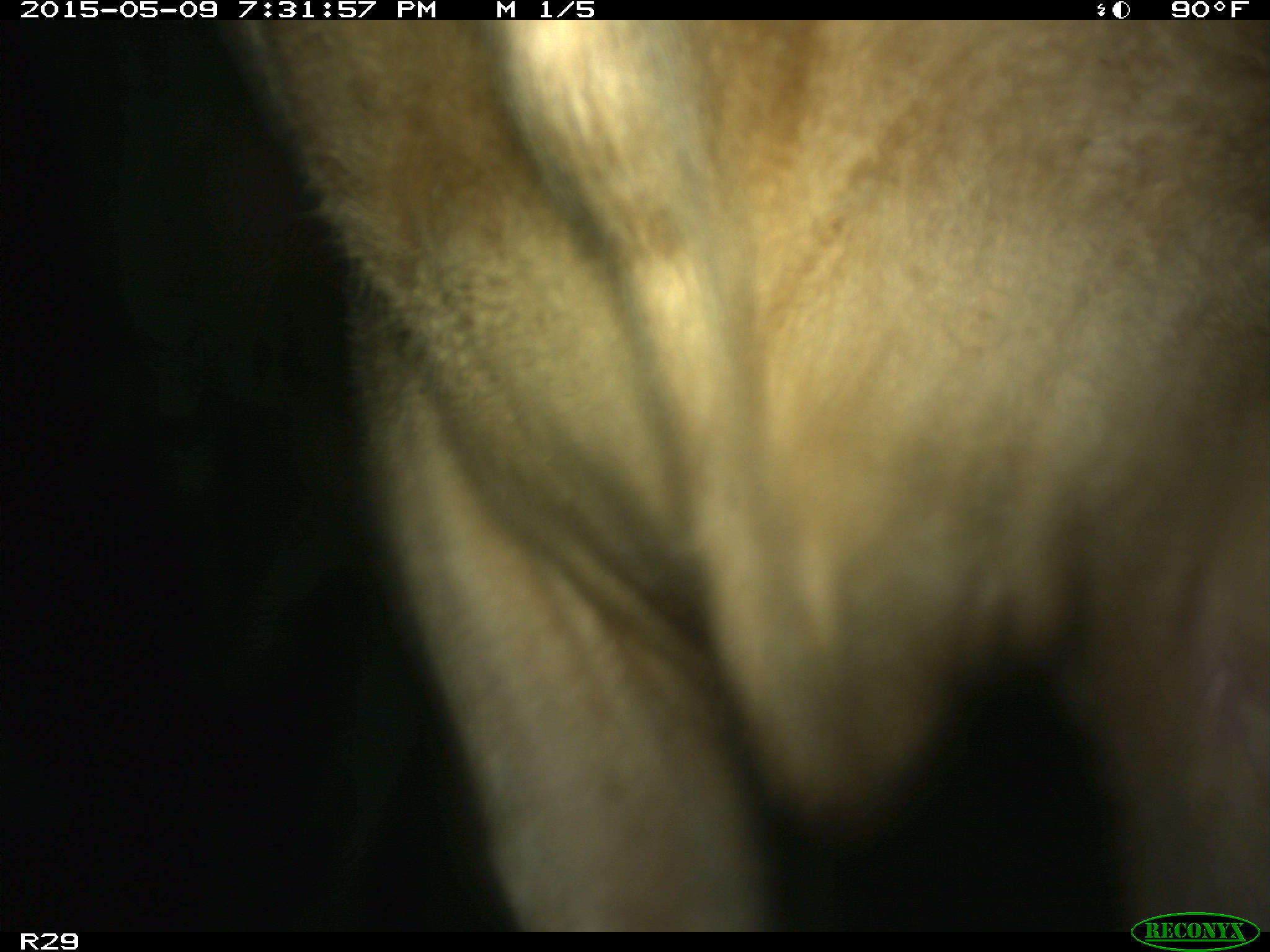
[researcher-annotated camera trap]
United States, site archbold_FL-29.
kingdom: Animalia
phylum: Chordata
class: Mammalia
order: Artiodactyla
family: Bovidae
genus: Bos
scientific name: Bos taurus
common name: domestic cow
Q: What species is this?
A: Bos taurus (domestic cow).